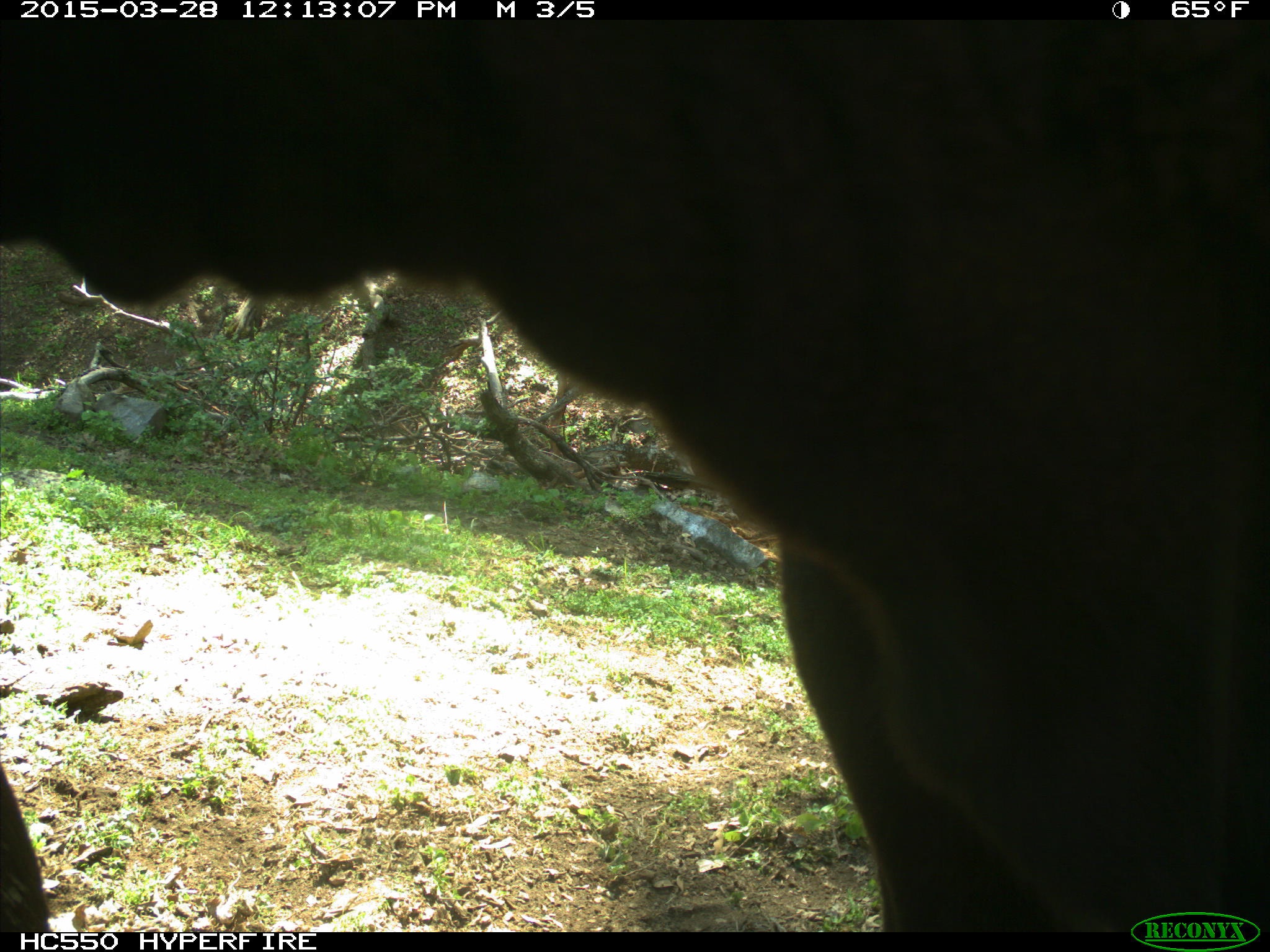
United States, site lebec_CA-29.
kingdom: Animalia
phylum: Chordata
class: Mammalia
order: Artiodactyla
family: Bovidae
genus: Bos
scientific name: Bos taurus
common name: domestic cow